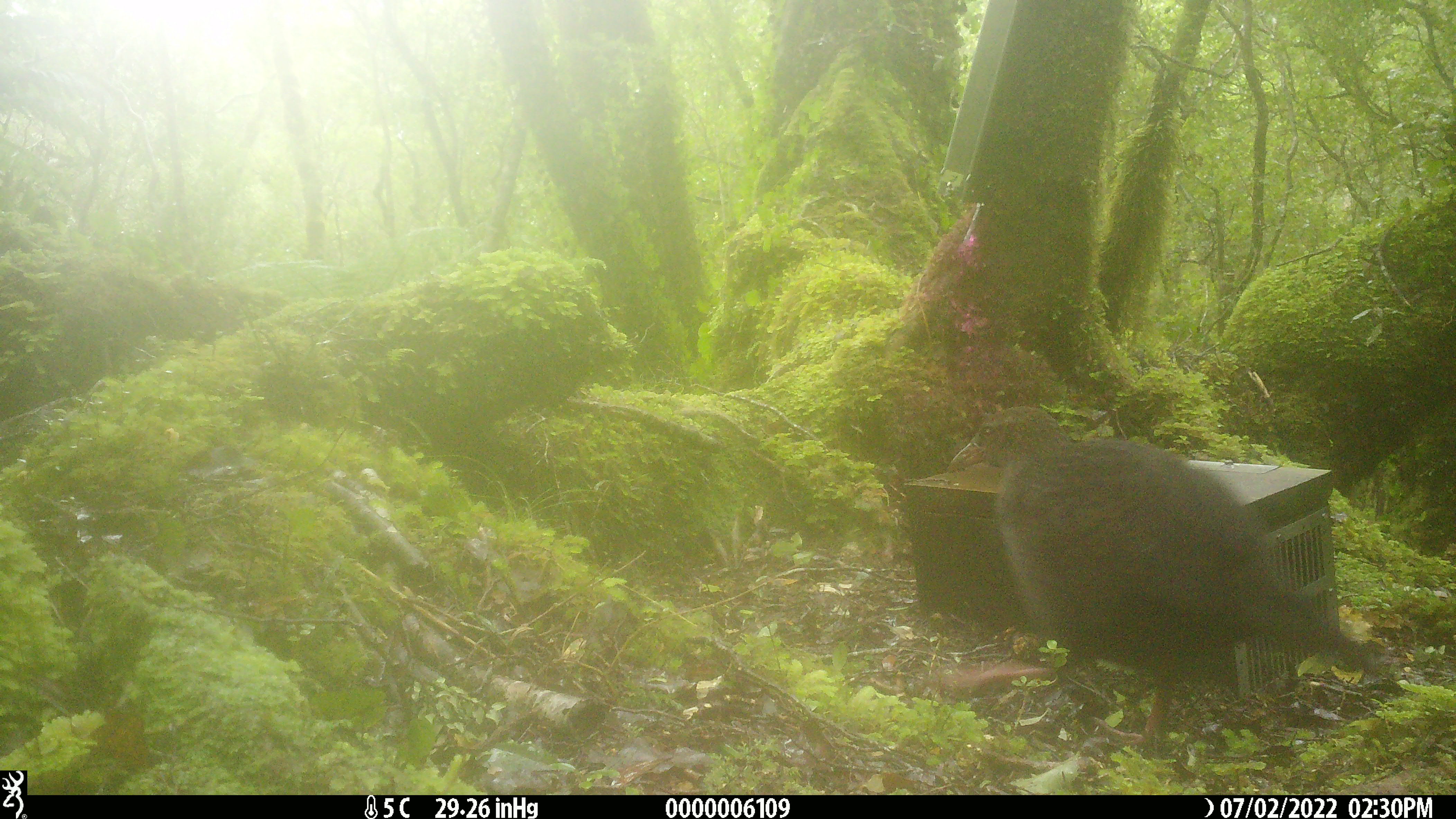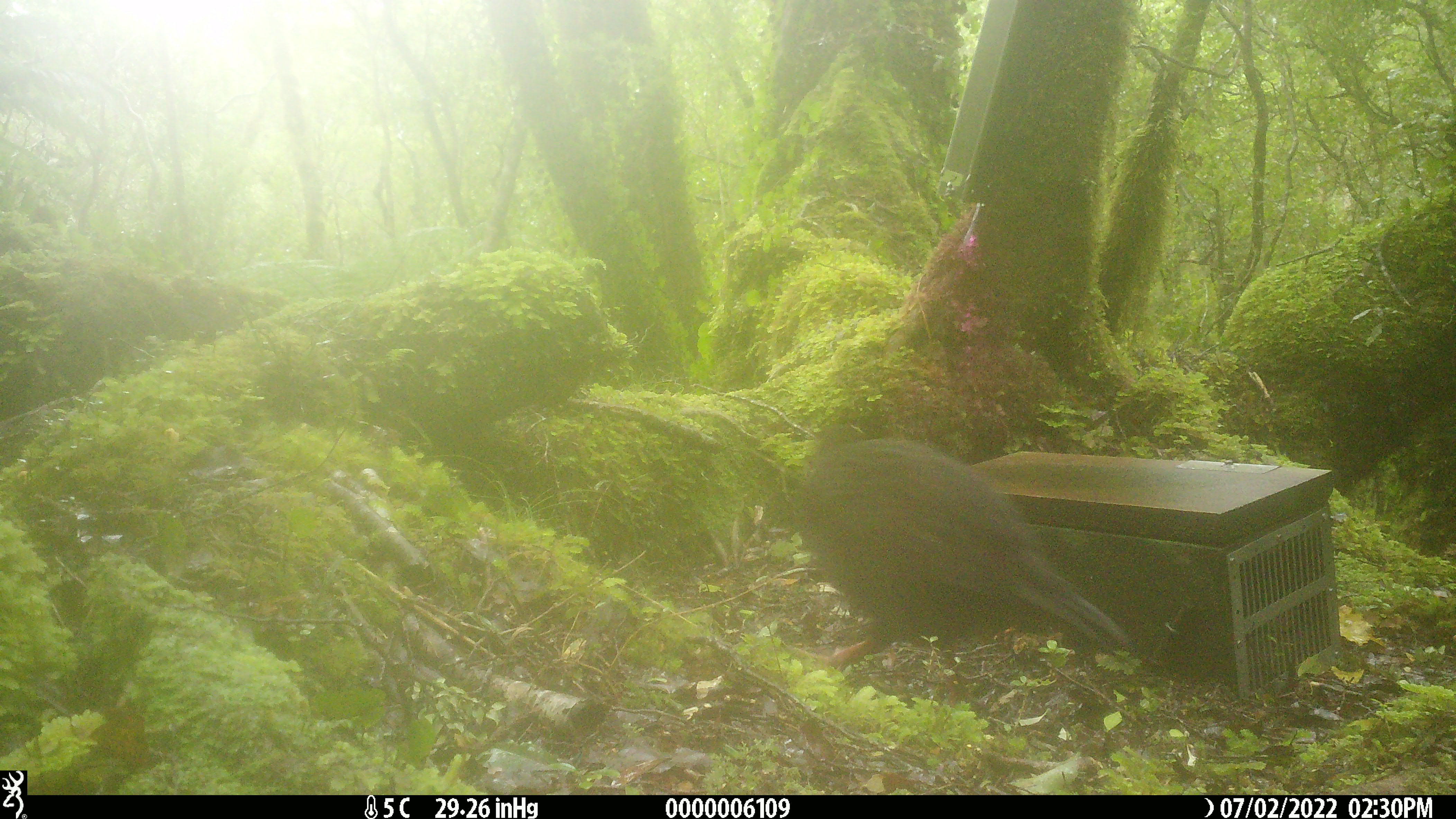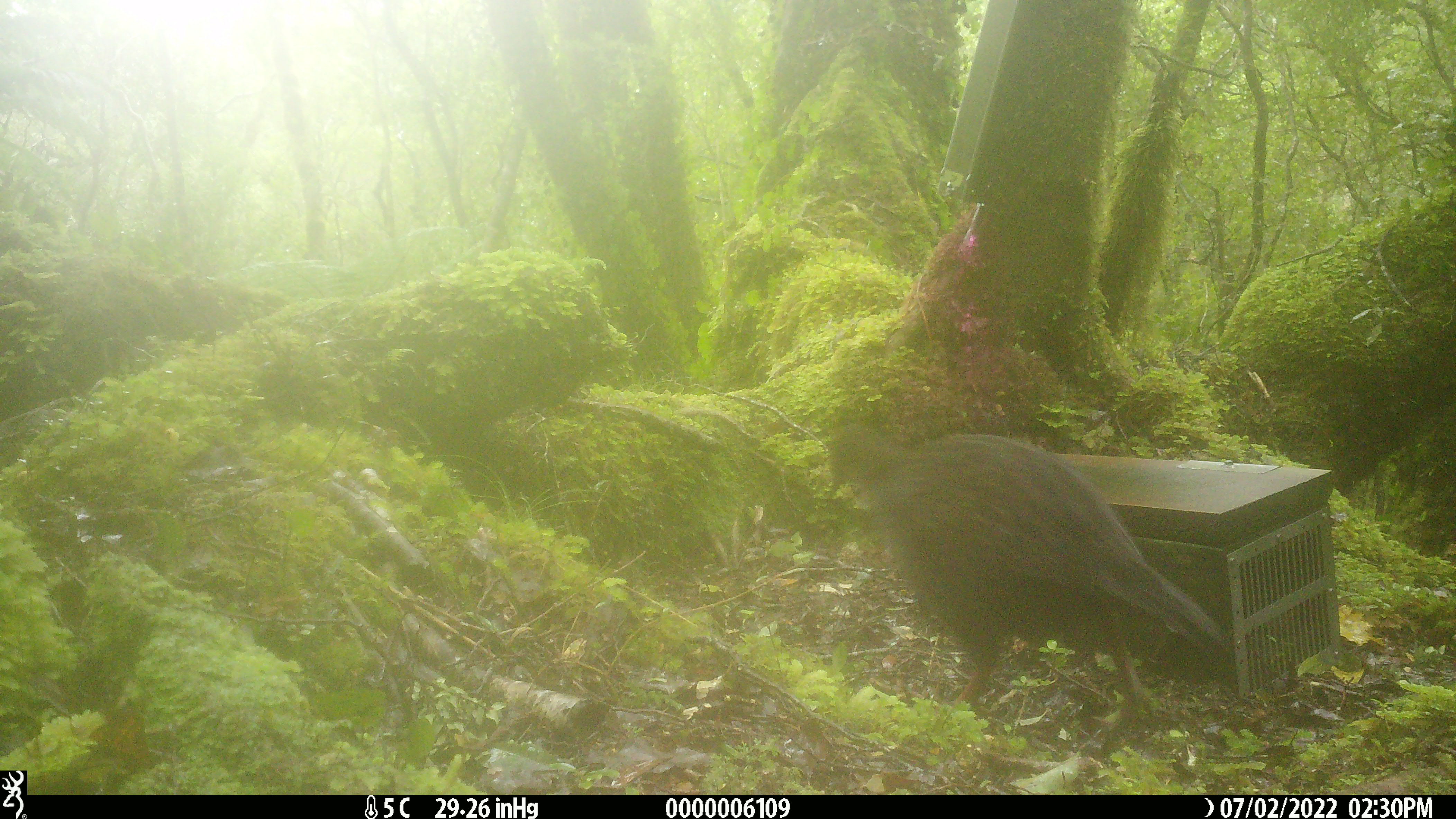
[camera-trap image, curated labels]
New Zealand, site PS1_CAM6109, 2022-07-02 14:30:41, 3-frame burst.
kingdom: Animalia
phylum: Chordata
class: Aves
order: Gruiformes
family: Rallidae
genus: Gallirallus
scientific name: Gallirallus australis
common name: weka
Weka (Gallirallus australis).